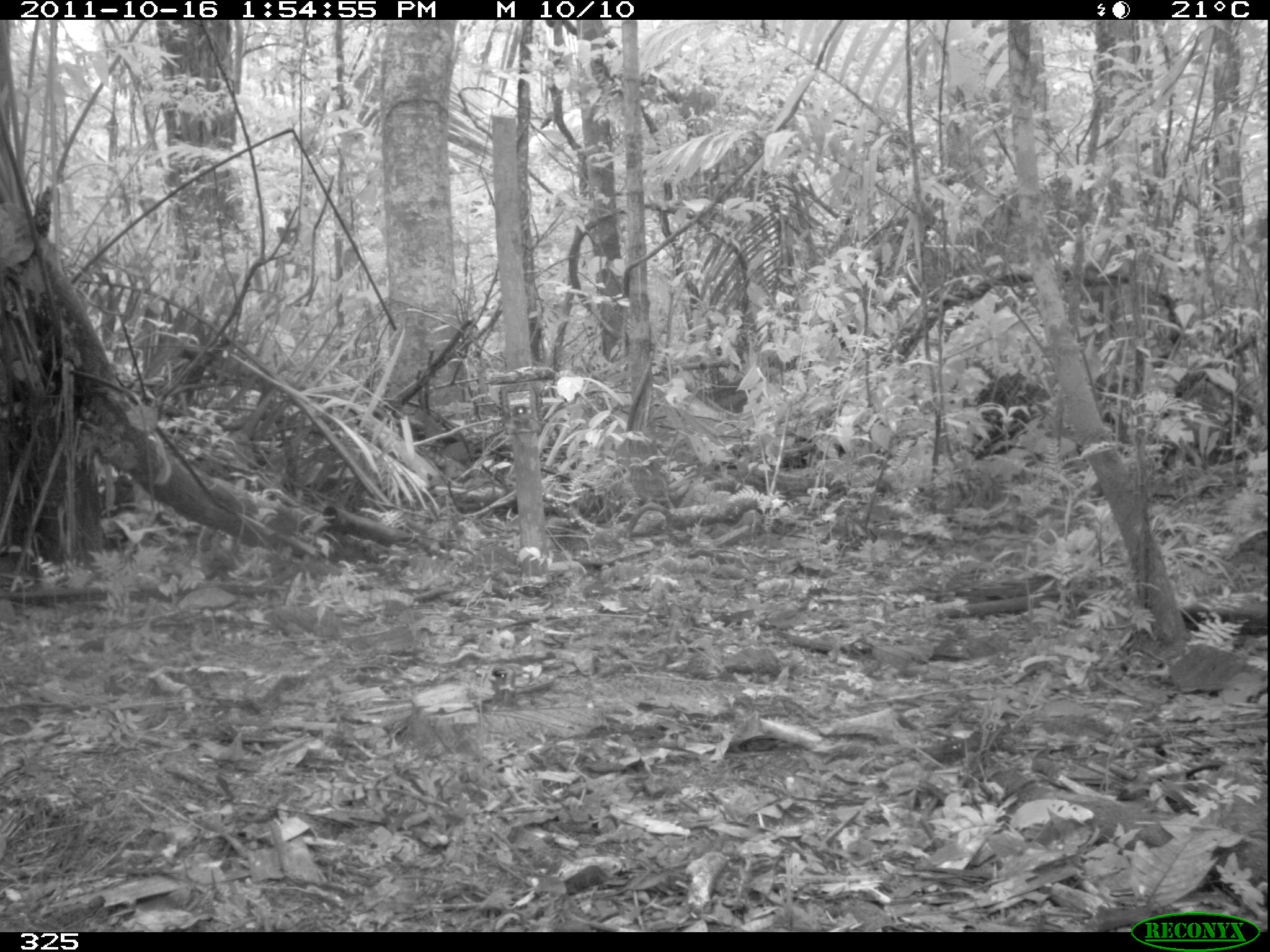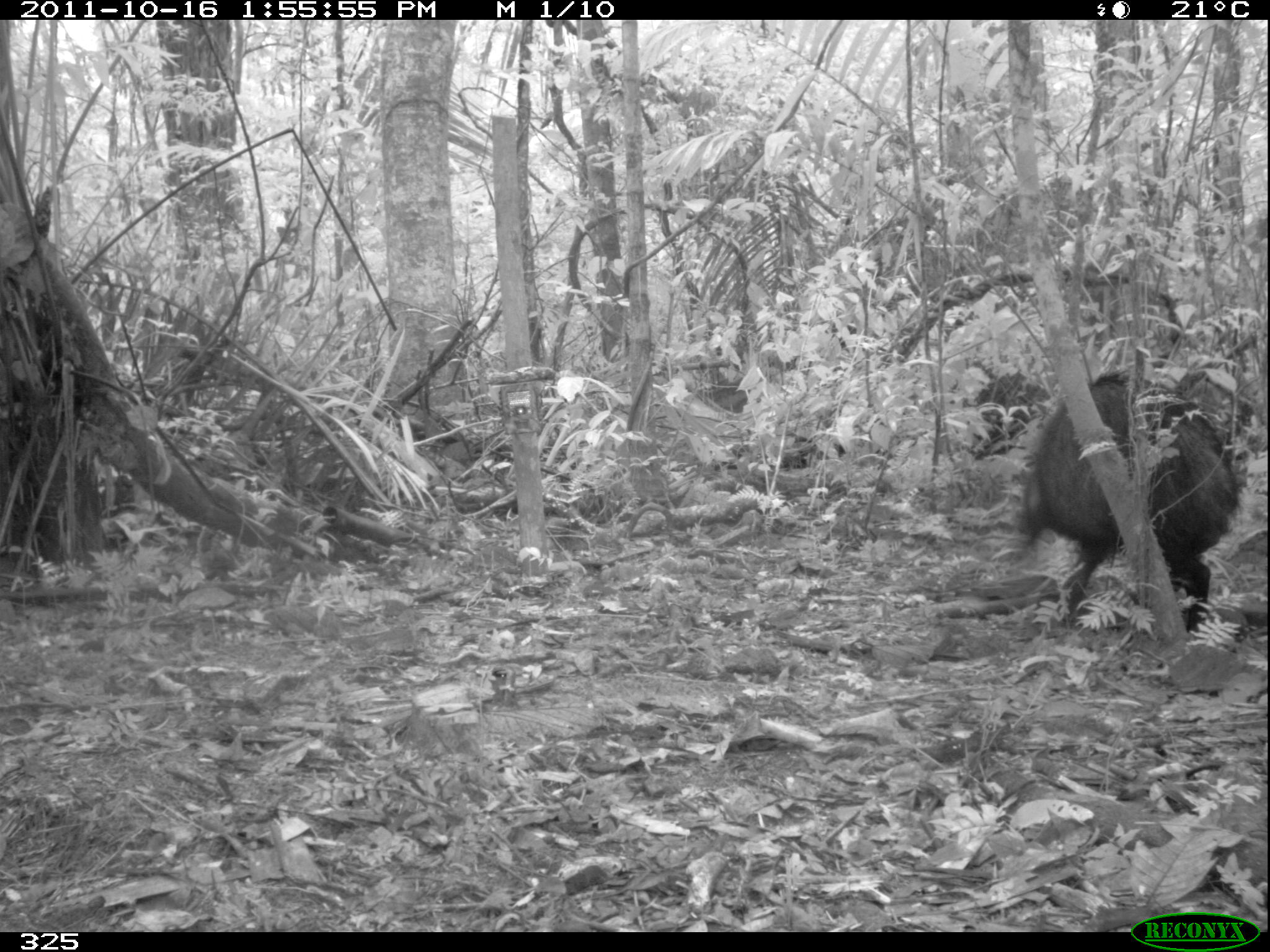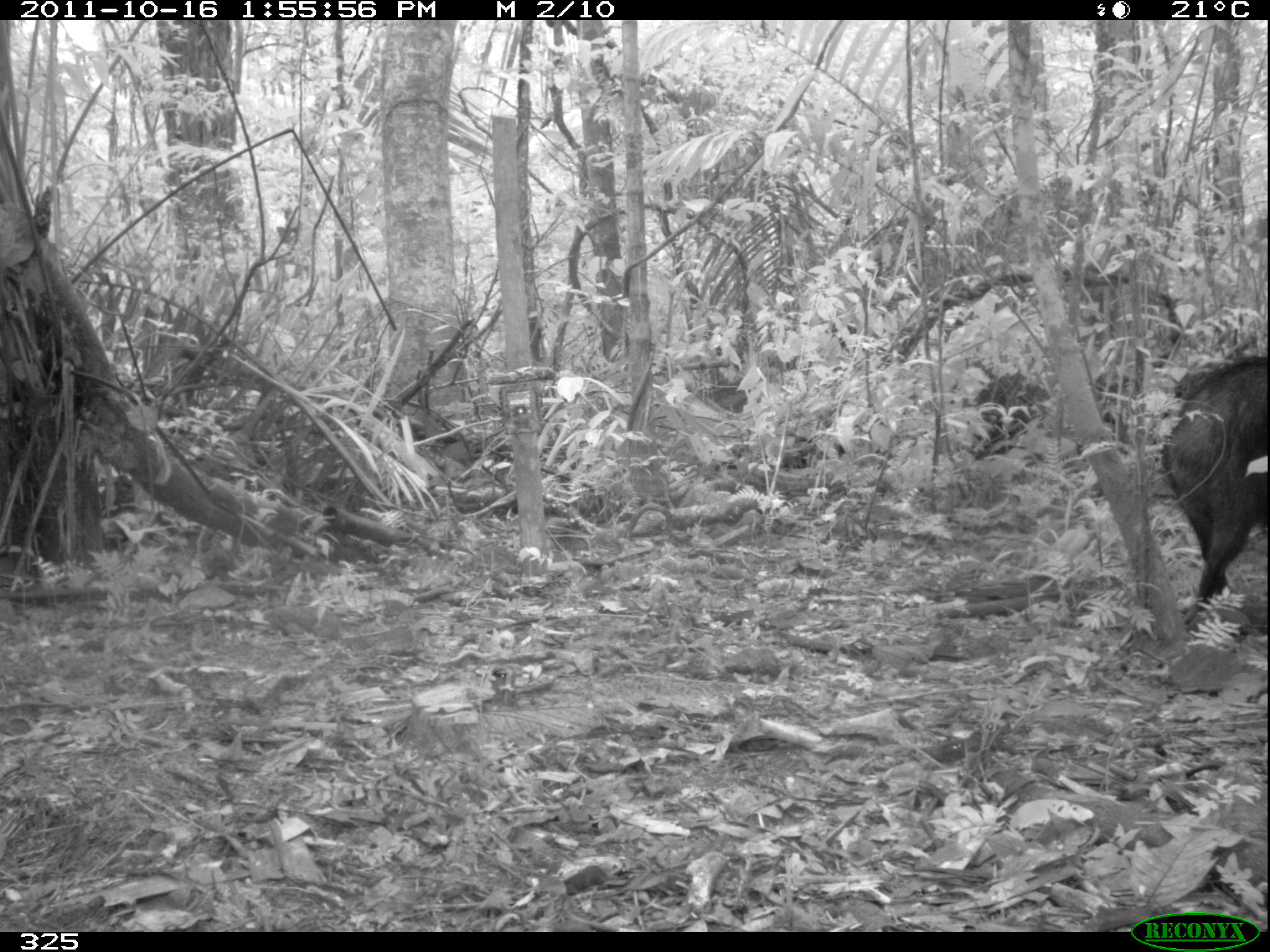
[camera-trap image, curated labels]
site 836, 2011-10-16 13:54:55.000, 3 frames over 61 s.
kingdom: Animalia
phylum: Chordata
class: Mammalia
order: Artiodactyla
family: Tayassuidae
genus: Tayassu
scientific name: Tayassu pecari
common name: white-lipped peccary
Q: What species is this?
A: Tayassu pecari (white-lipped peccary).